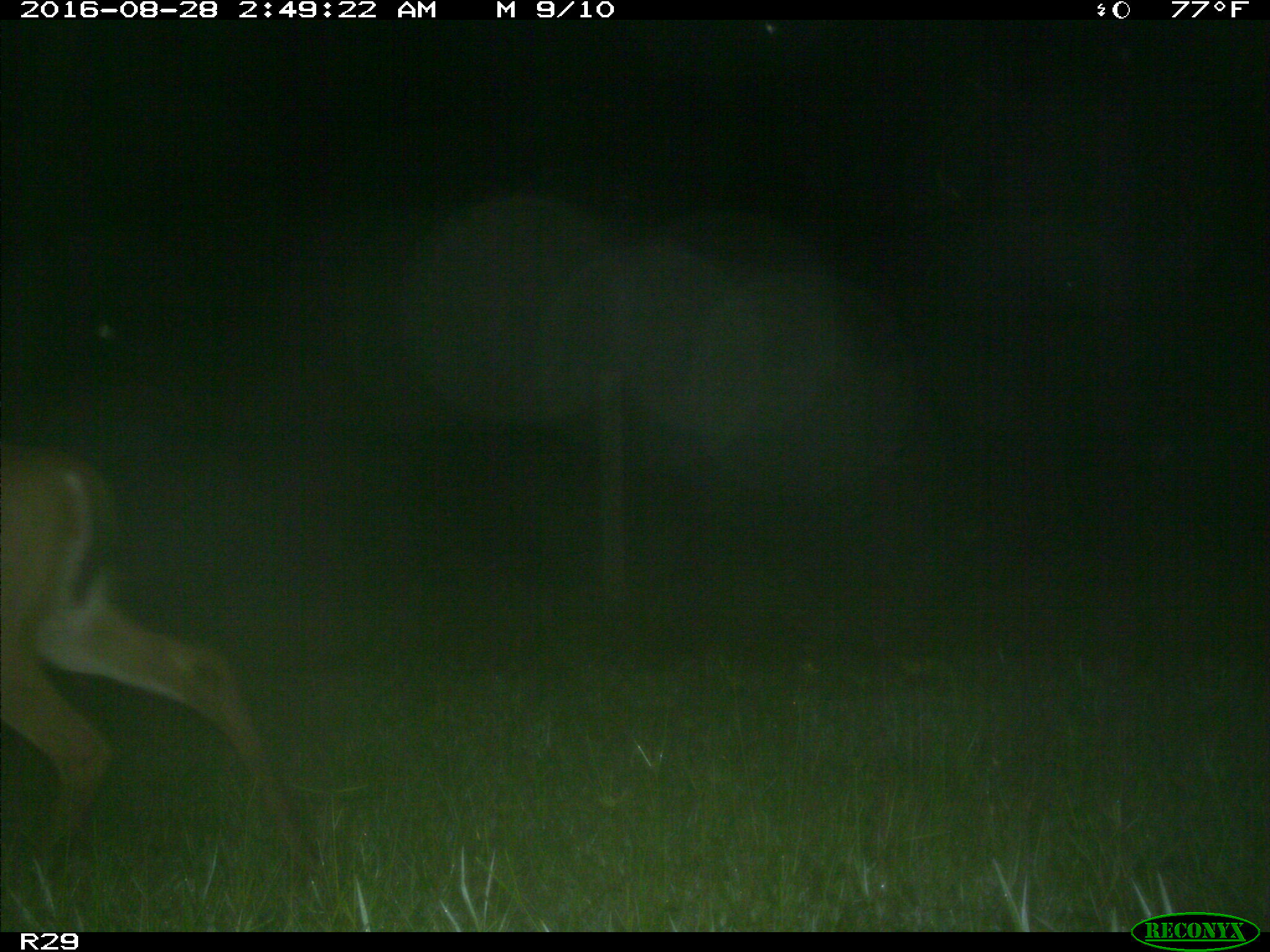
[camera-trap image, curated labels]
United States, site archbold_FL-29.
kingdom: Animalia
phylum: Chordata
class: Mammalia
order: Artiodactyla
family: Cervidae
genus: Odocoileus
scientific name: Odocoileus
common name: deer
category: unidentified deer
Unidentified deer (deer) (Odocoileus).